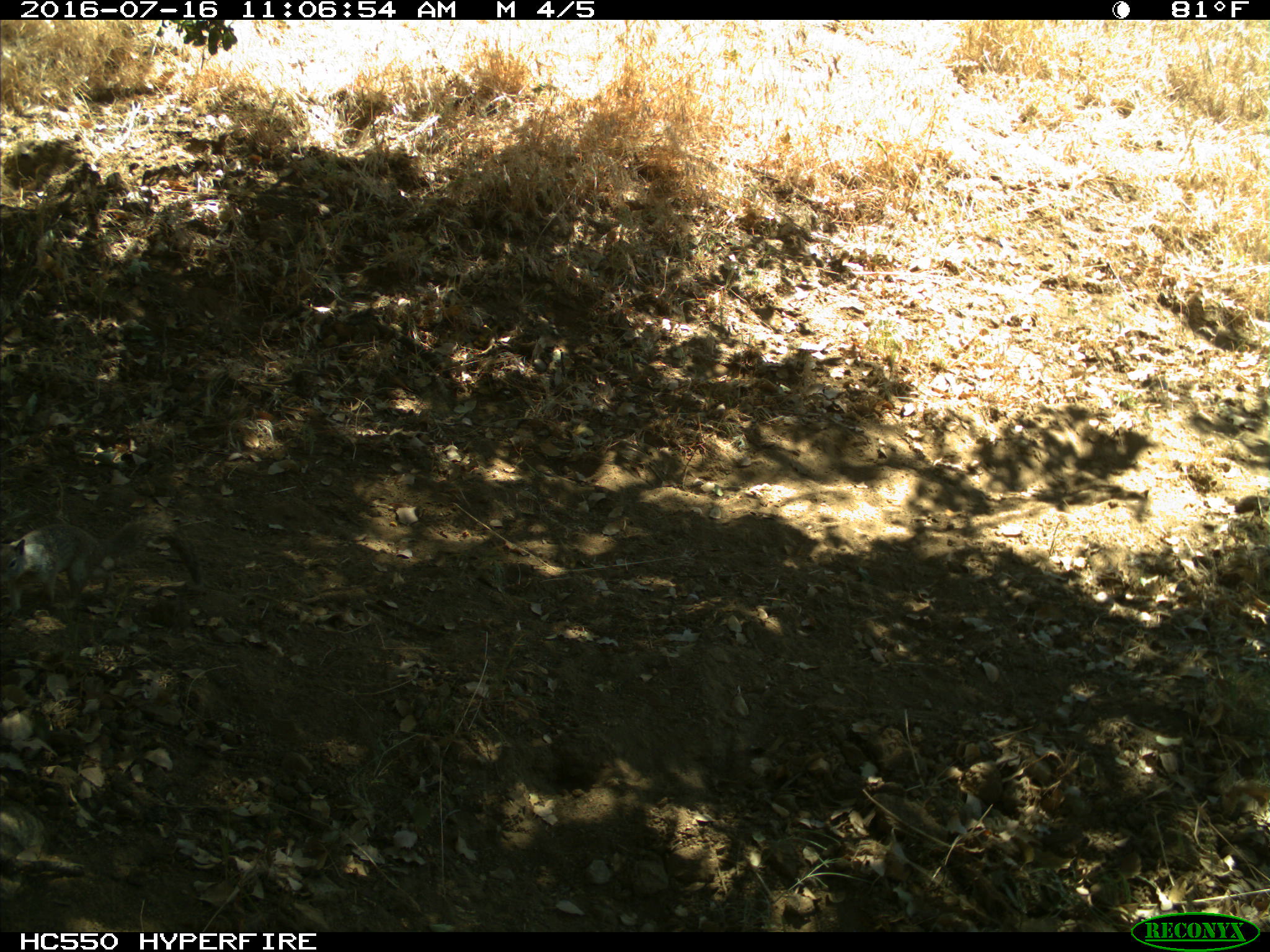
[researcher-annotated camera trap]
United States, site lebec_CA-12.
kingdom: Animalia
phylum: Chordata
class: Mammalia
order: Rodentia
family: Sciuridae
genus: Otospermophilus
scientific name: Otospermophilus beecheyi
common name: california ground squirrel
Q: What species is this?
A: Otospermophilus beecheyi (california ground squirrel).